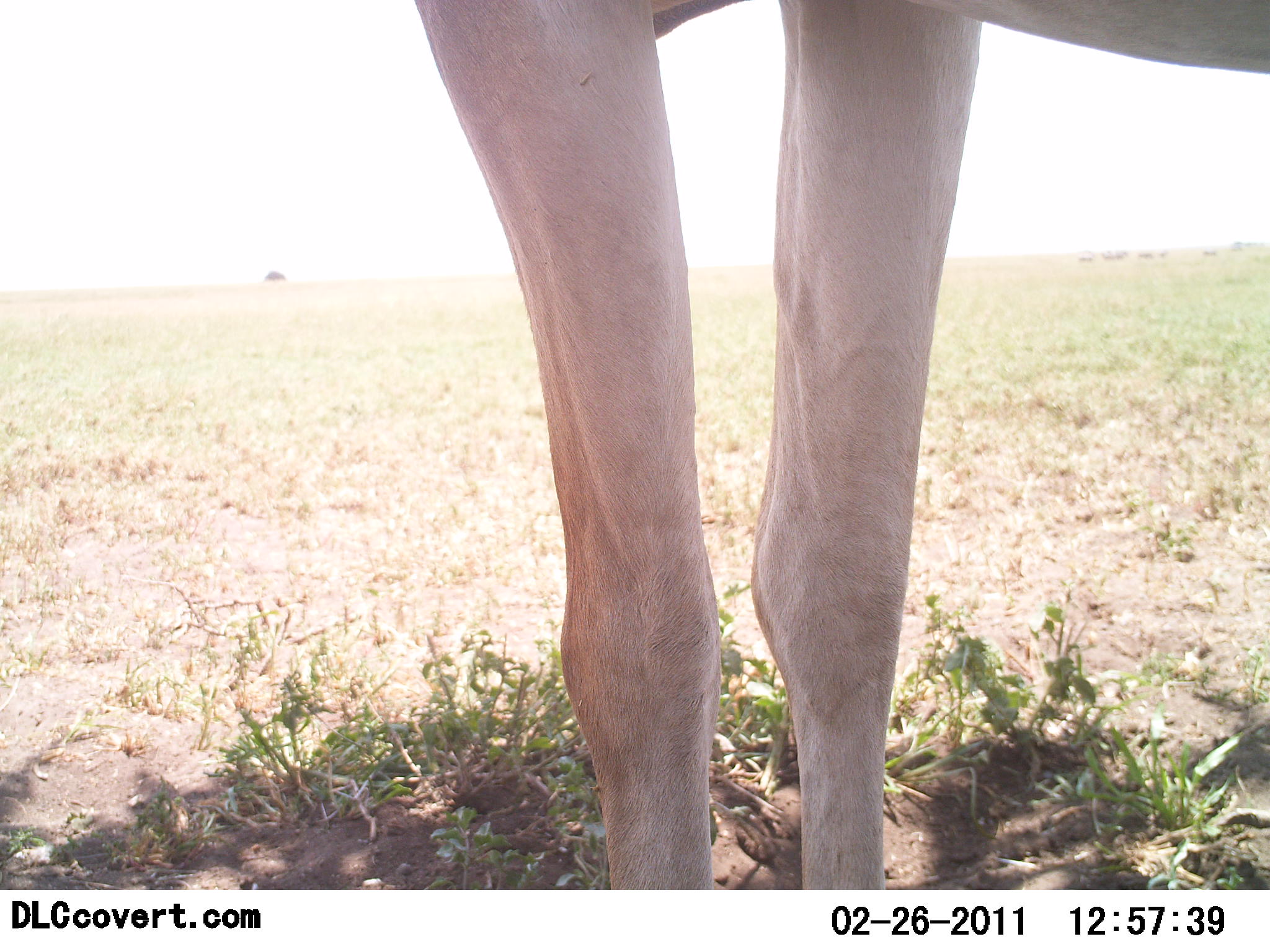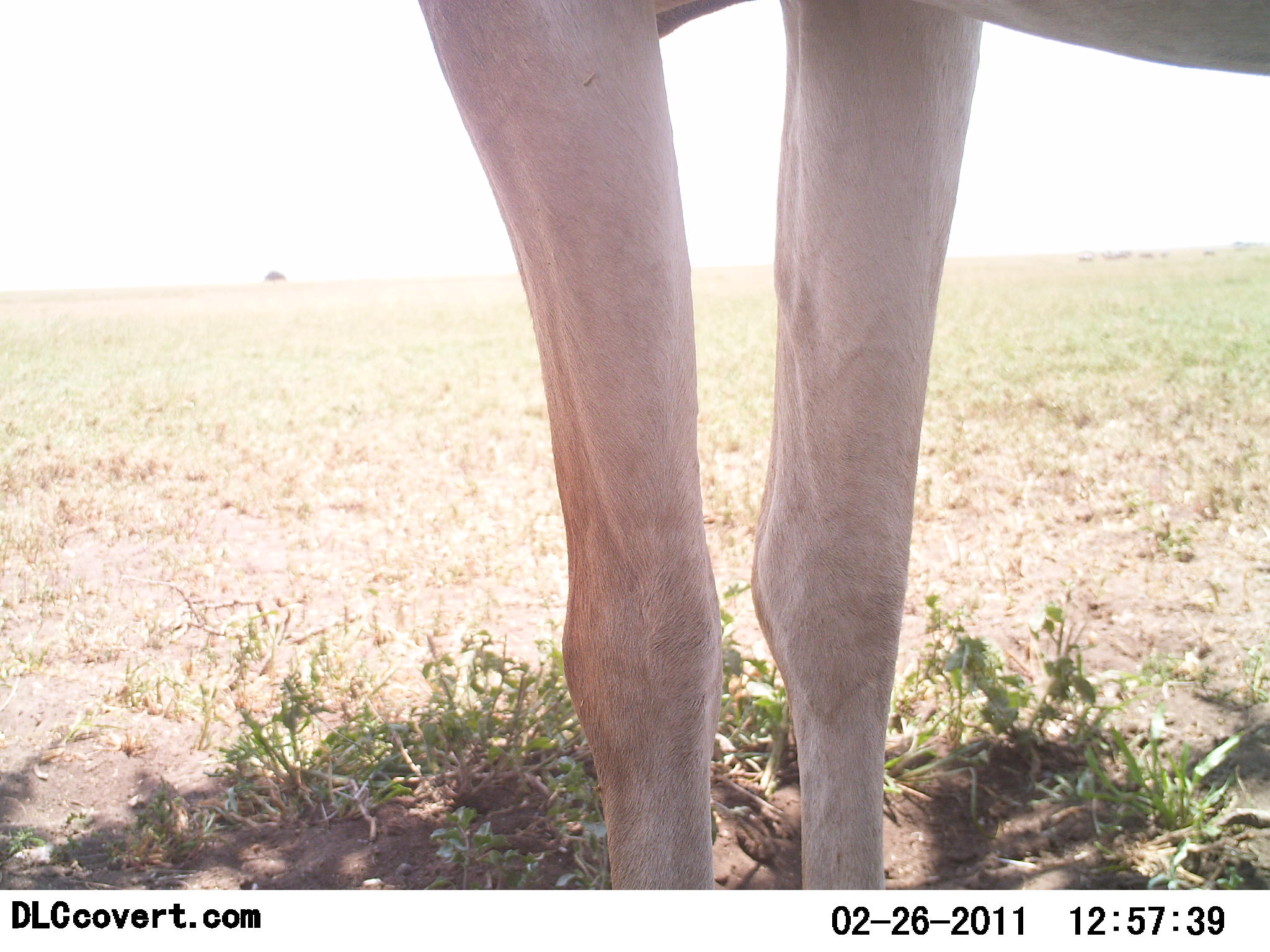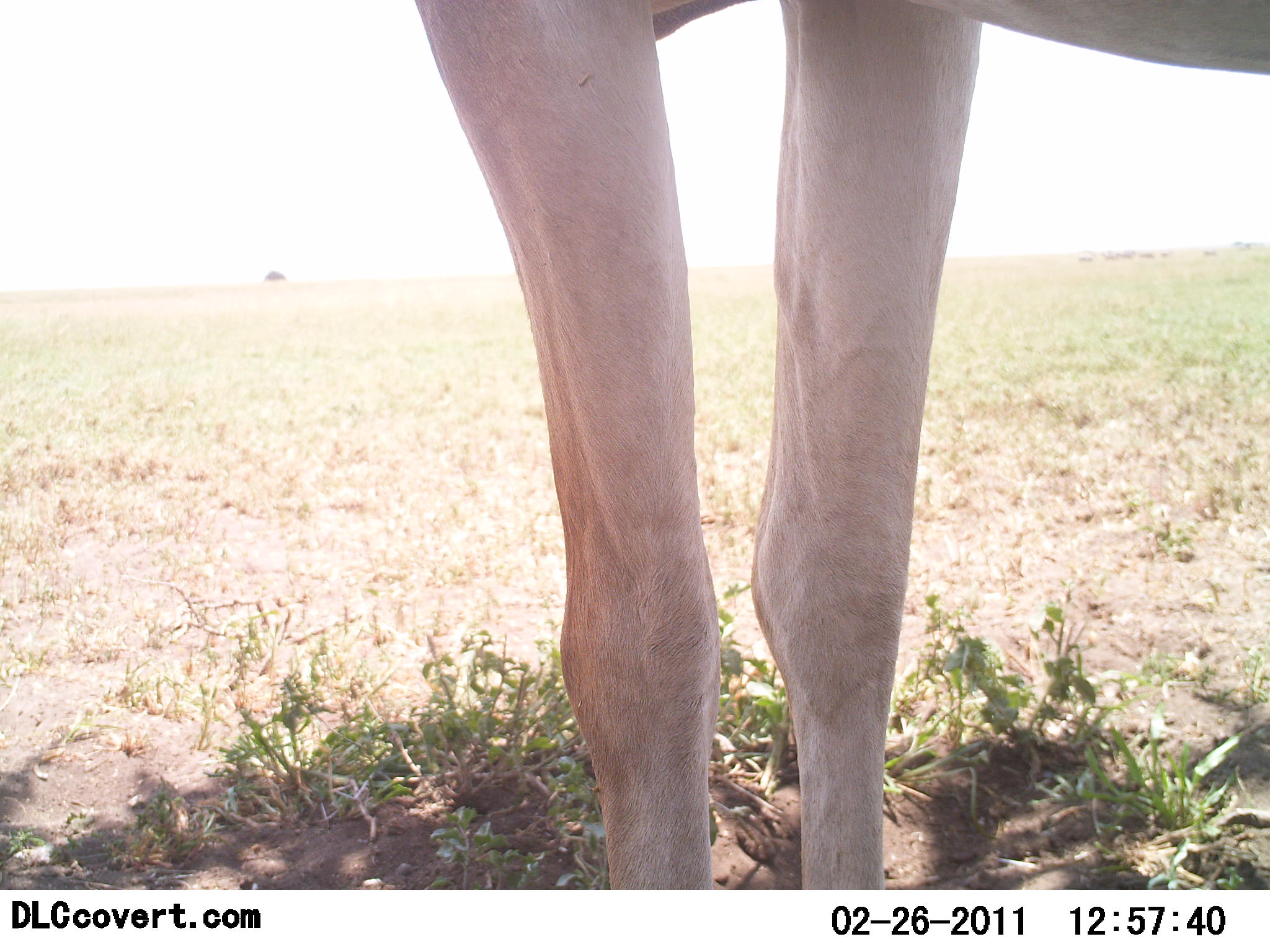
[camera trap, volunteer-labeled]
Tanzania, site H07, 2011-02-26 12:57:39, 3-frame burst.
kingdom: Animalia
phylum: Chordata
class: Mammalia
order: Artiodactyla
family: Bovidae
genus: Alcelaphus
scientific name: Alcelaphus buselaphus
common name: hartebeest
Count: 1.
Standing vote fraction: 100%.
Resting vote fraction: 0%.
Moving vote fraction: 0%.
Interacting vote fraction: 0%.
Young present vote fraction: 0%.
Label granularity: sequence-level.